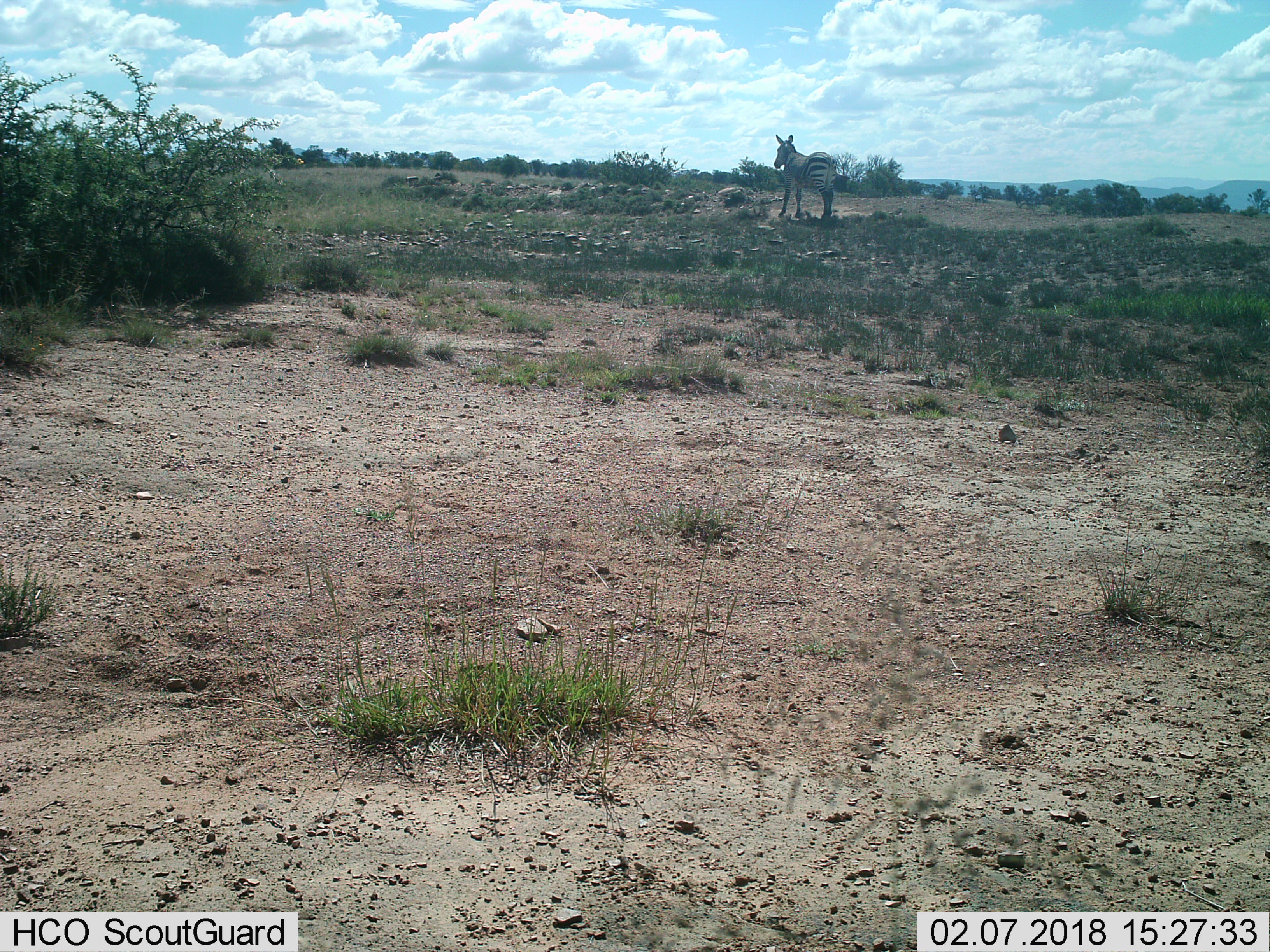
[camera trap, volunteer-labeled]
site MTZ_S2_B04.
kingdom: Animalia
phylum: Chordata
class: Mammalia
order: Perissodactyla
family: Equidae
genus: Equus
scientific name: Equus zebra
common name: mountain zebra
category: zebramountain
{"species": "zebramountain (mountain zebra) (Equus zebra)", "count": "1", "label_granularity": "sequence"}